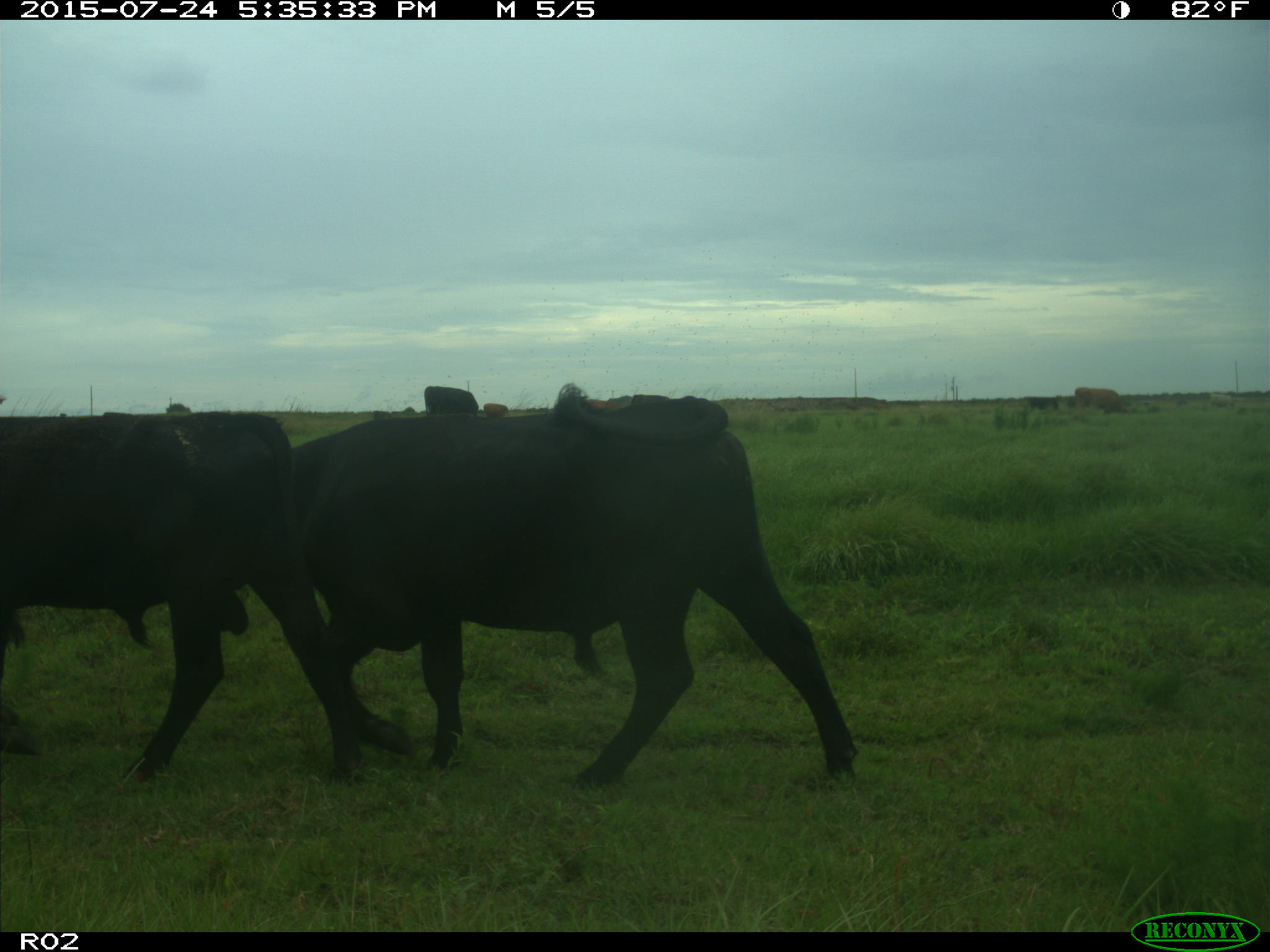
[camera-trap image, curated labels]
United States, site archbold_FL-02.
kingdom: Animalia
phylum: Chordata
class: Mammalia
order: Artiodactyla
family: Bovidae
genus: Bos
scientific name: Bos taurus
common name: domestic cow